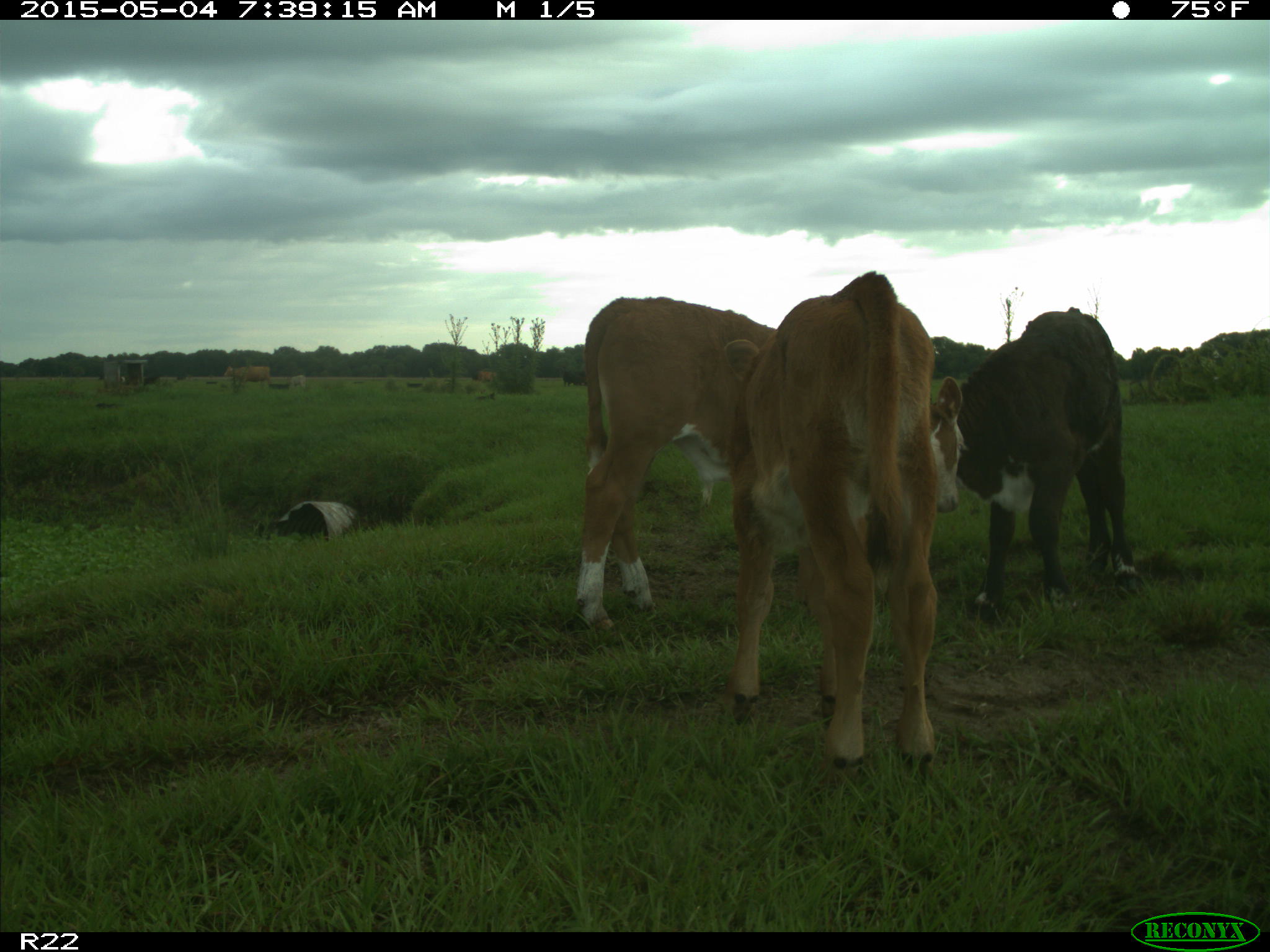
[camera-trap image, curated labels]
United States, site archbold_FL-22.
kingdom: Animalia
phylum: Chordata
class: Mammalia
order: Artiodactyla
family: Bovidae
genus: Bos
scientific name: Bos taurus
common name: domestic cow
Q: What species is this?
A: Bos taurus (domestic cow).